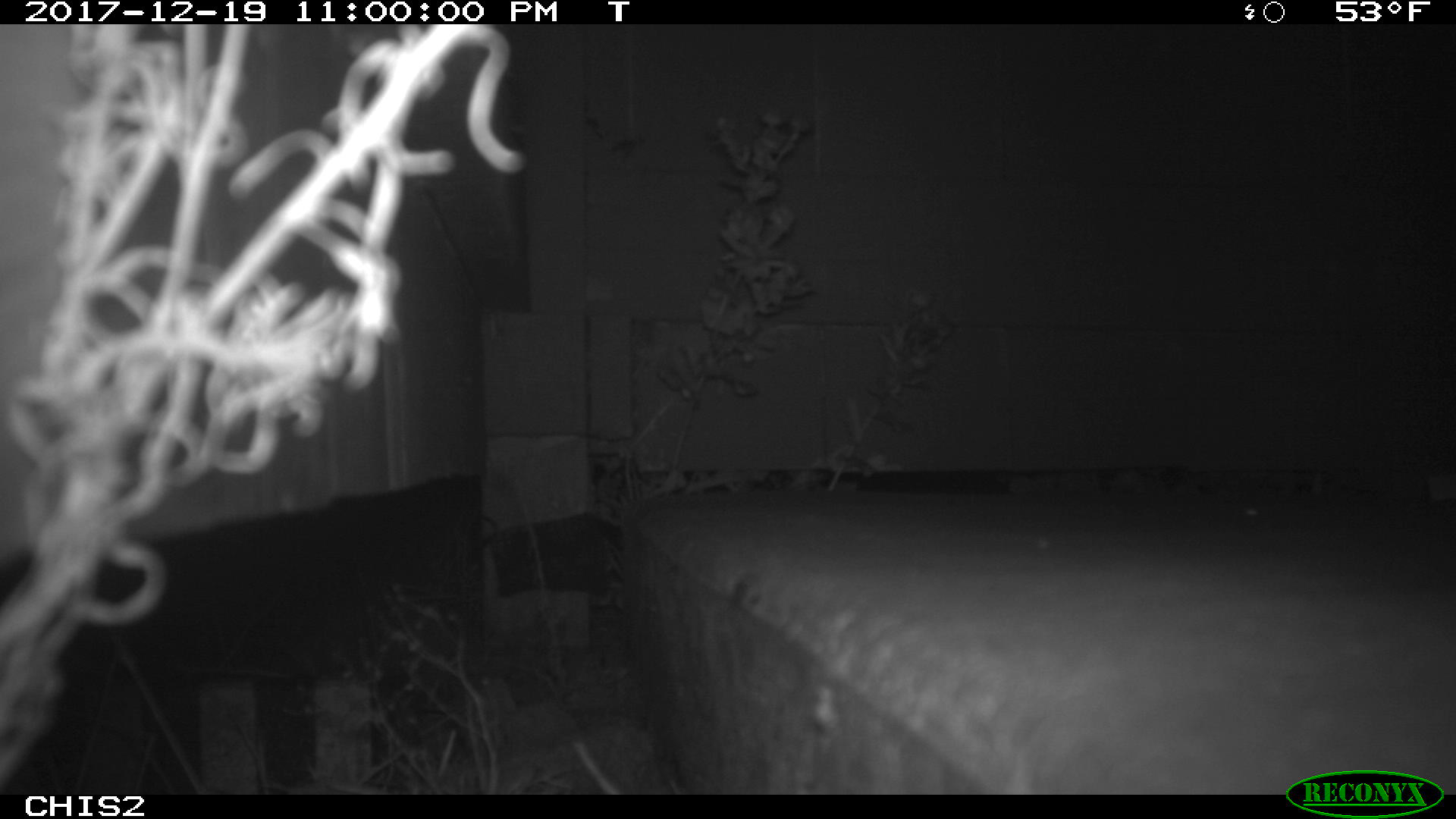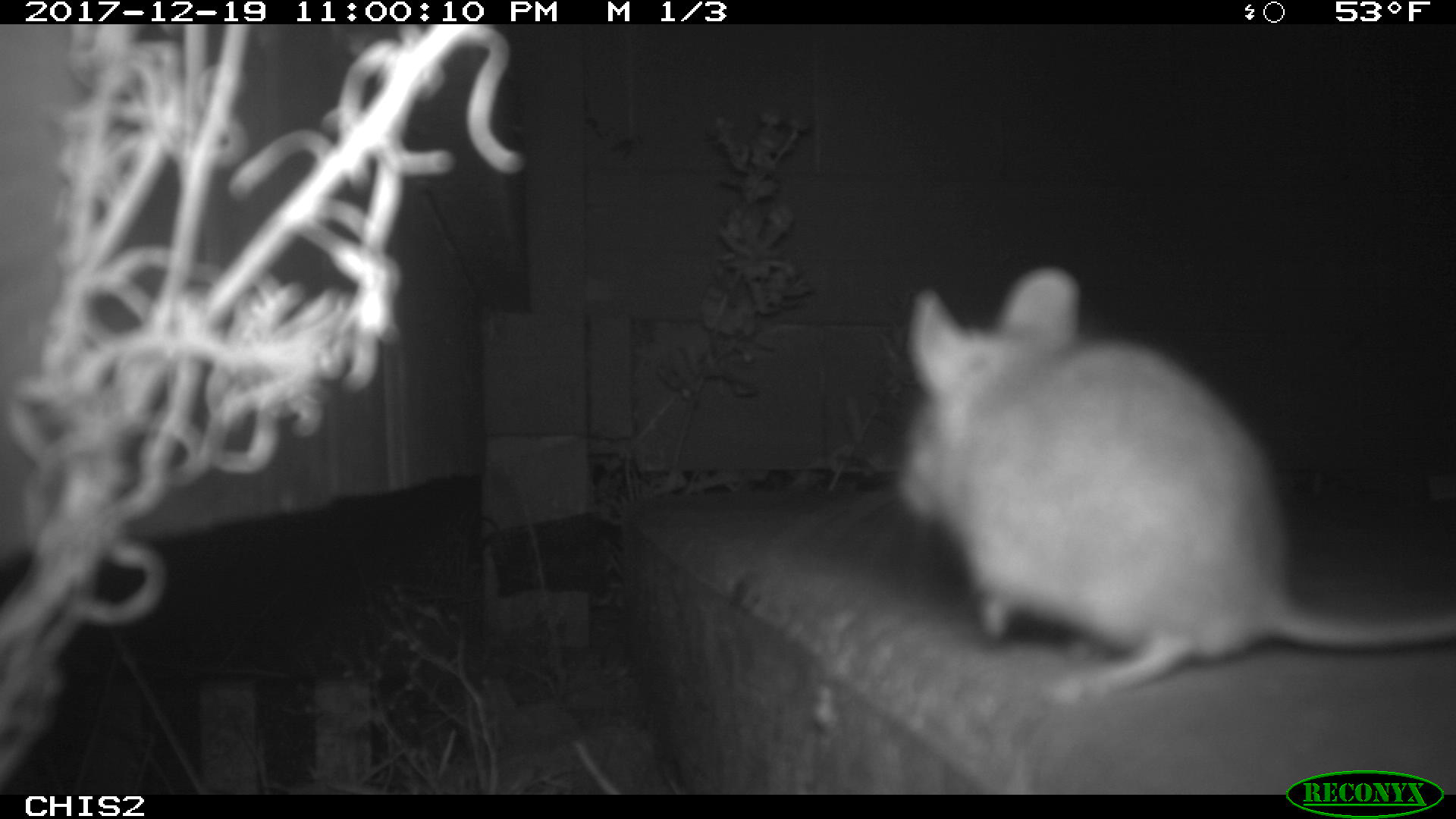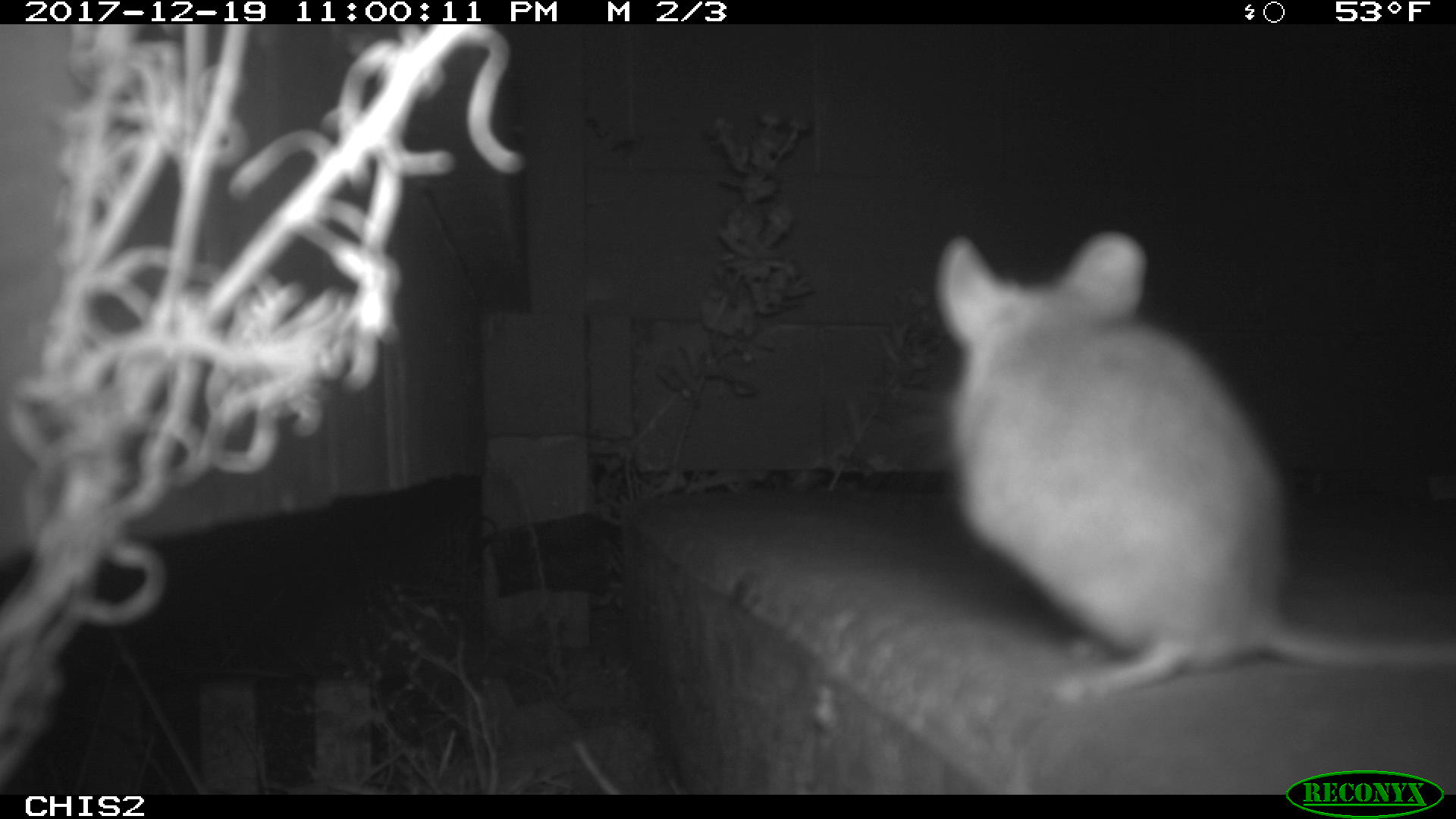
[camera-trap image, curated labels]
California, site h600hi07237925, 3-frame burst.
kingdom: Animalia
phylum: Chordata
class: Mammalia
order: Rodentia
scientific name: Rodentia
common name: rodent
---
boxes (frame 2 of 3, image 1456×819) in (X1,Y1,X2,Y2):
rodent: (894,265,1453,697)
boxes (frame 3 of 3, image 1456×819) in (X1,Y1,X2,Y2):
rodent: (935,231,1455,699)